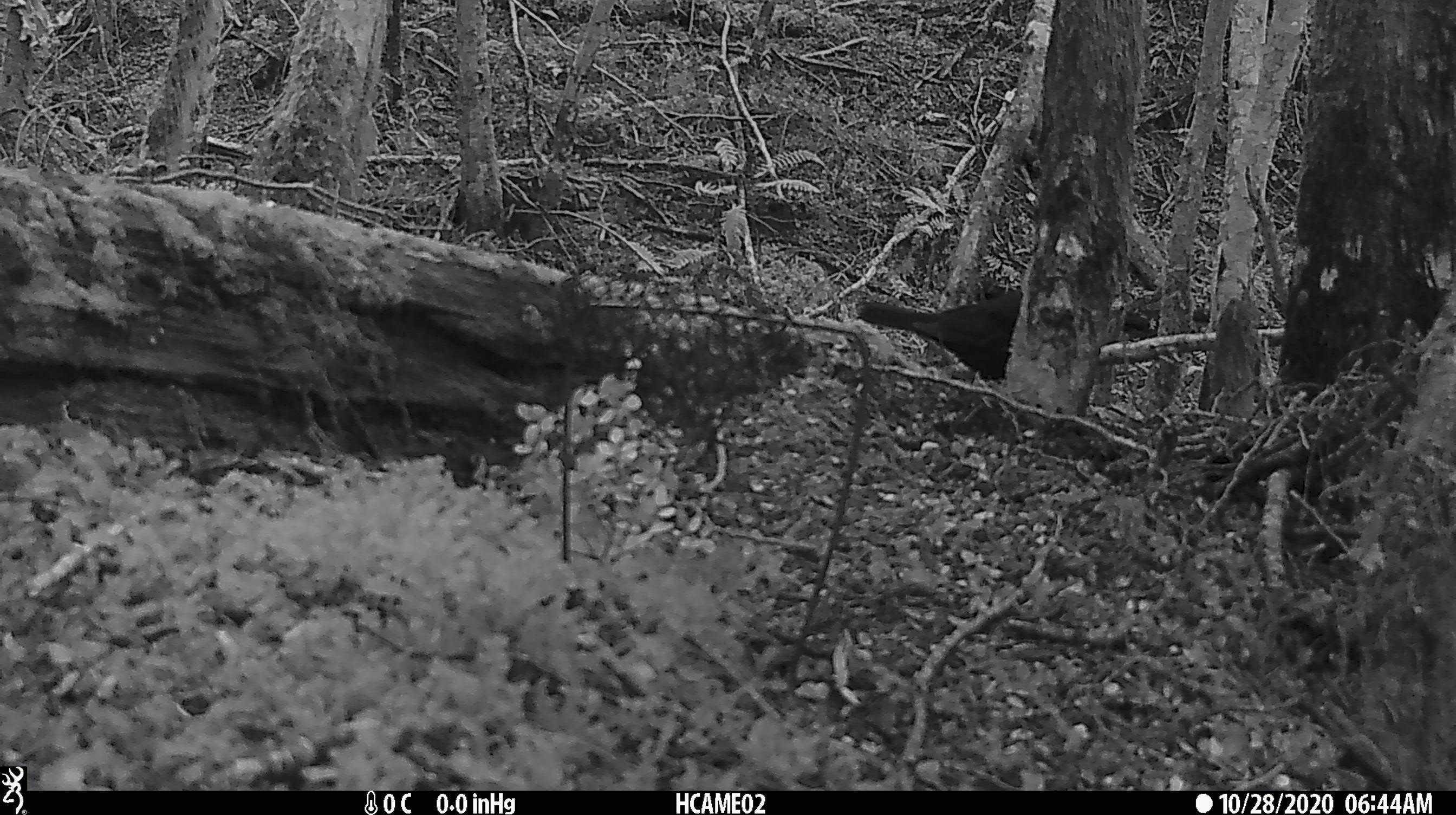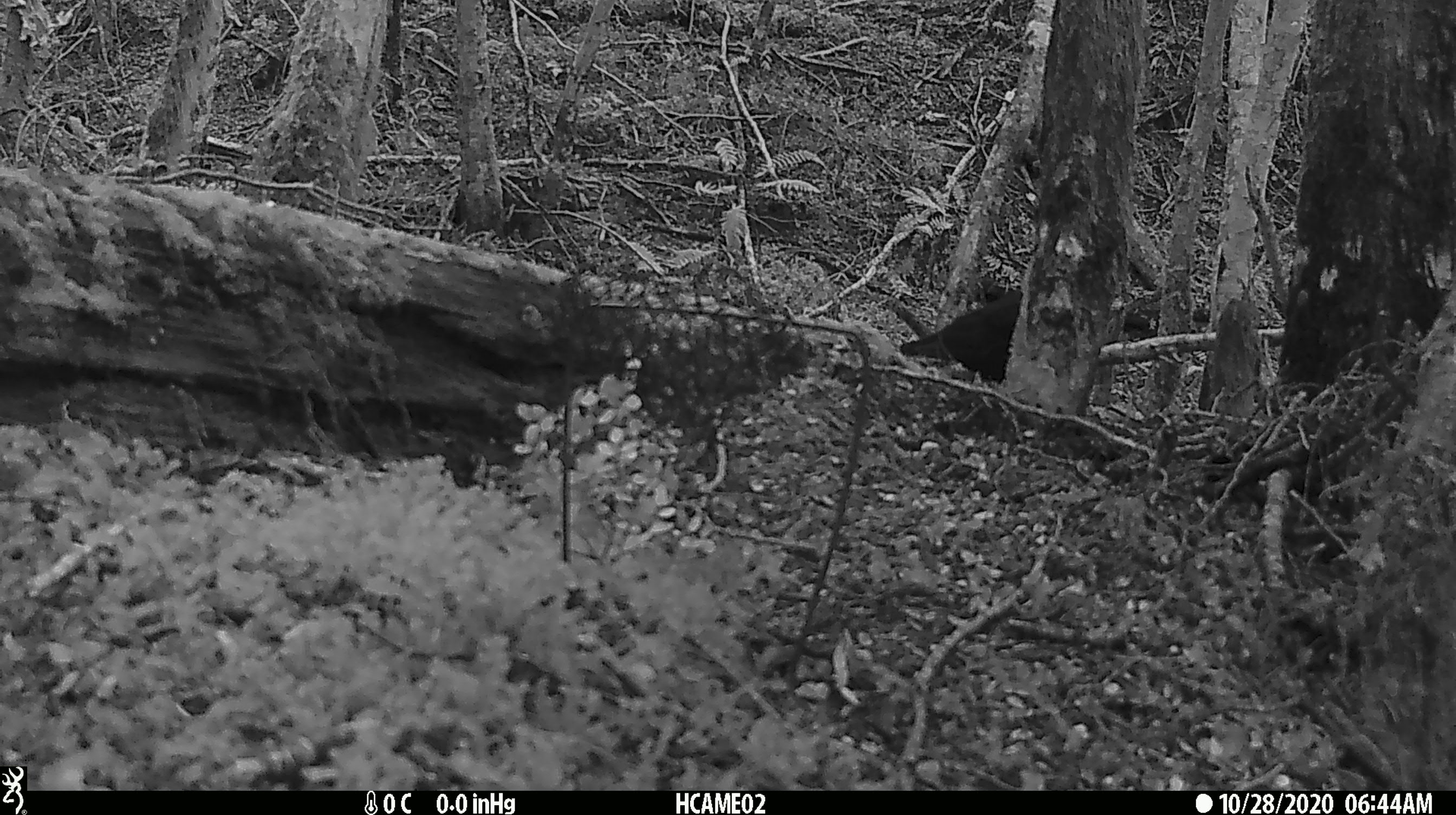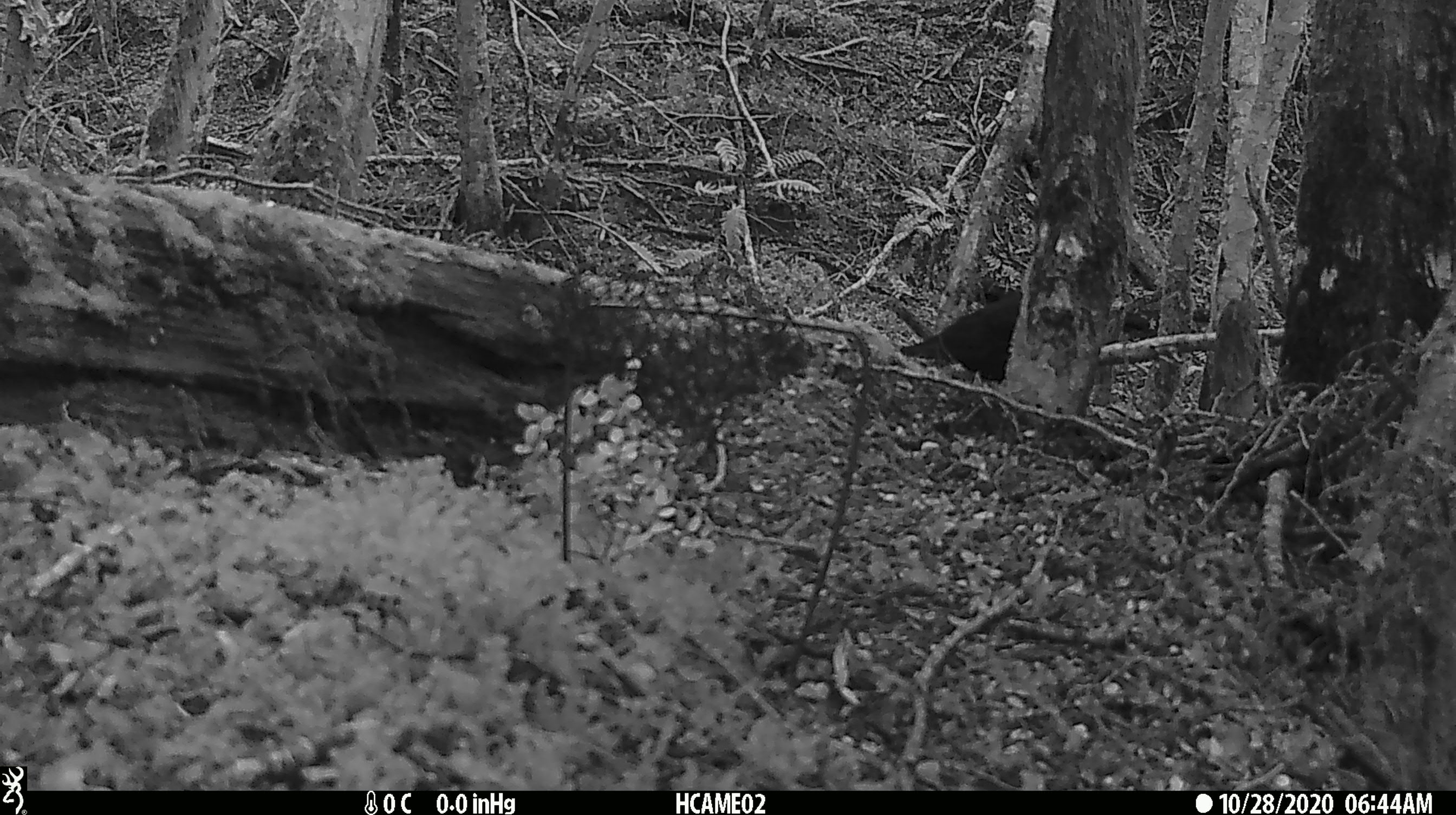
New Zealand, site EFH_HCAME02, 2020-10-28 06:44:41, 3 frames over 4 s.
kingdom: Animalia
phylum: Chordata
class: Aves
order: Passeriformes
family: Turdidae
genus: Turdus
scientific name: Turdus merula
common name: eurasian blackbird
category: blackbird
Blackbird (eurasian blackbird) (Turdus merula).